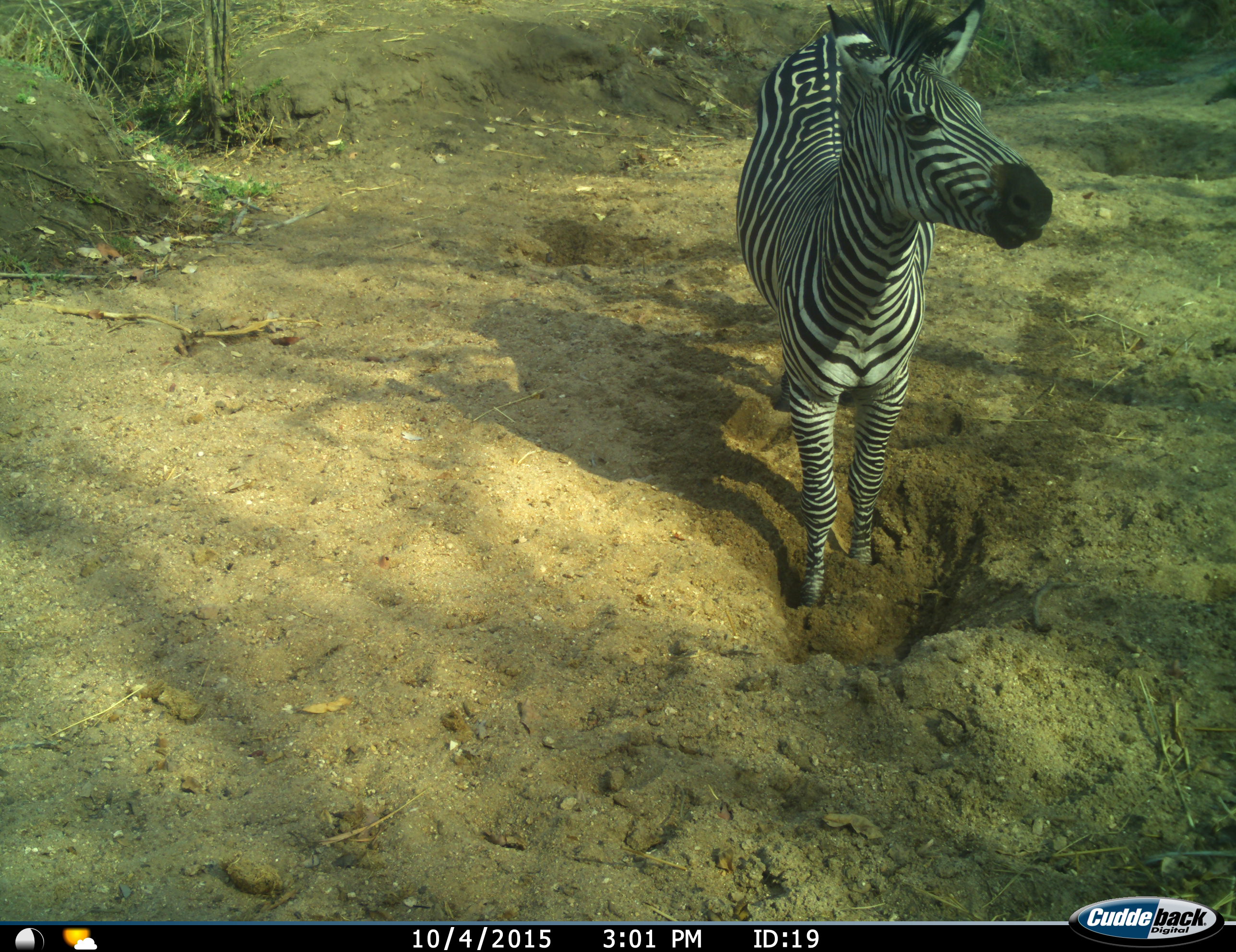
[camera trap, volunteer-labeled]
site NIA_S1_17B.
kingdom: Animalia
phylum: Chordata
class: Mammalia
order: Perissodactyla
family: Equidae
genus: Equus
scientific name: Equus quagga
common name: plains zebra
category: zebraplains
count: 1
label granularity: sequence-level